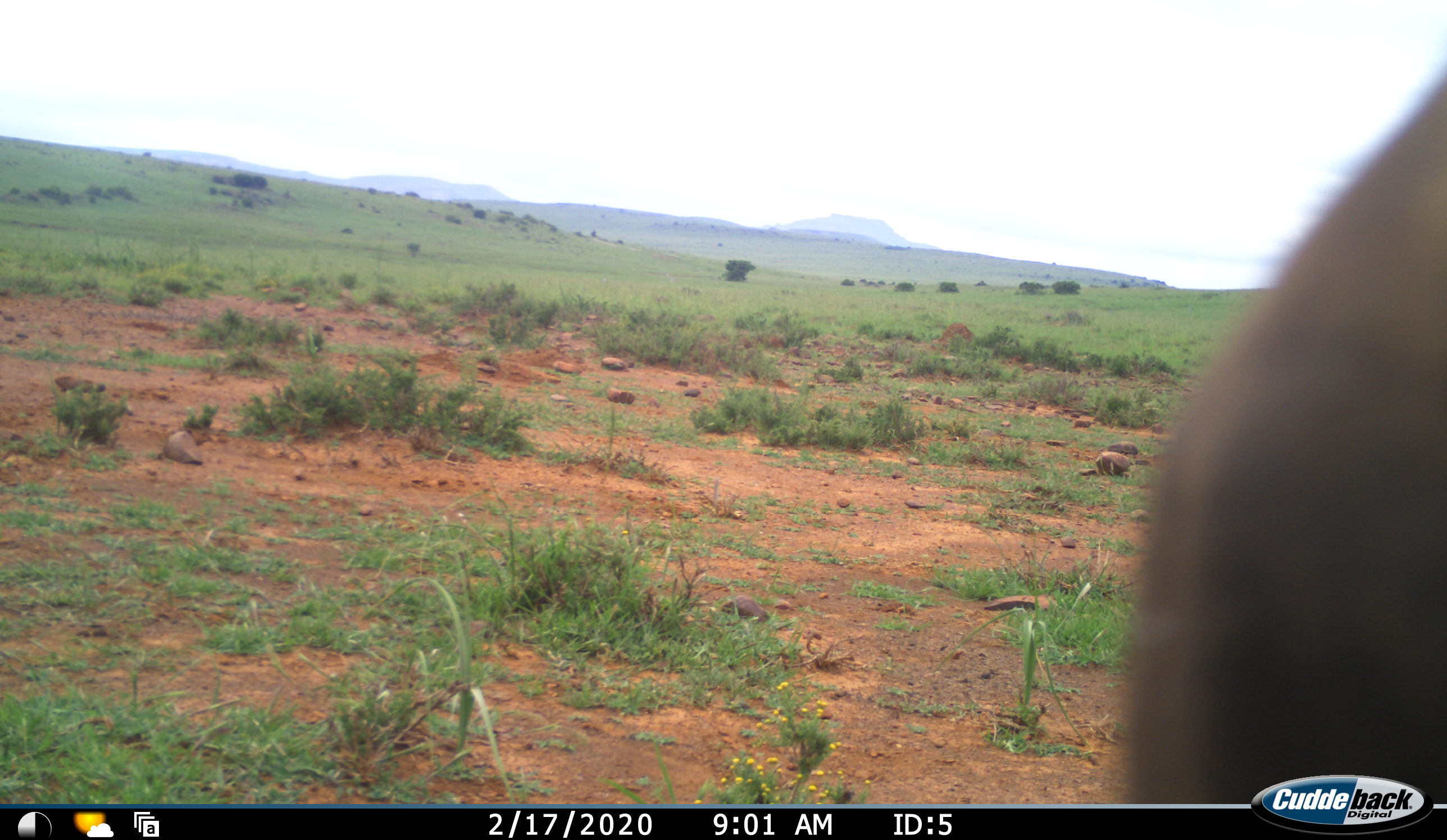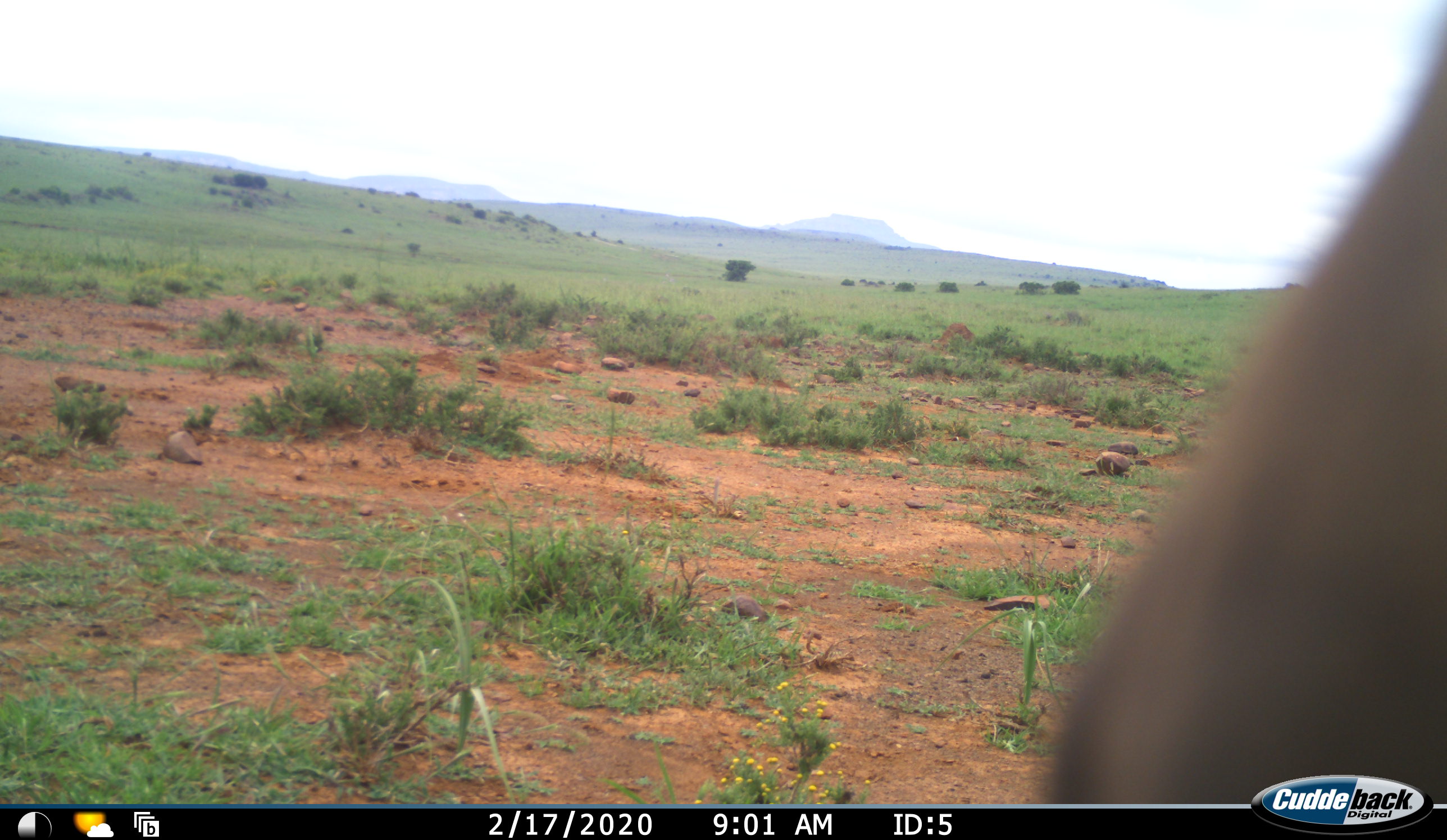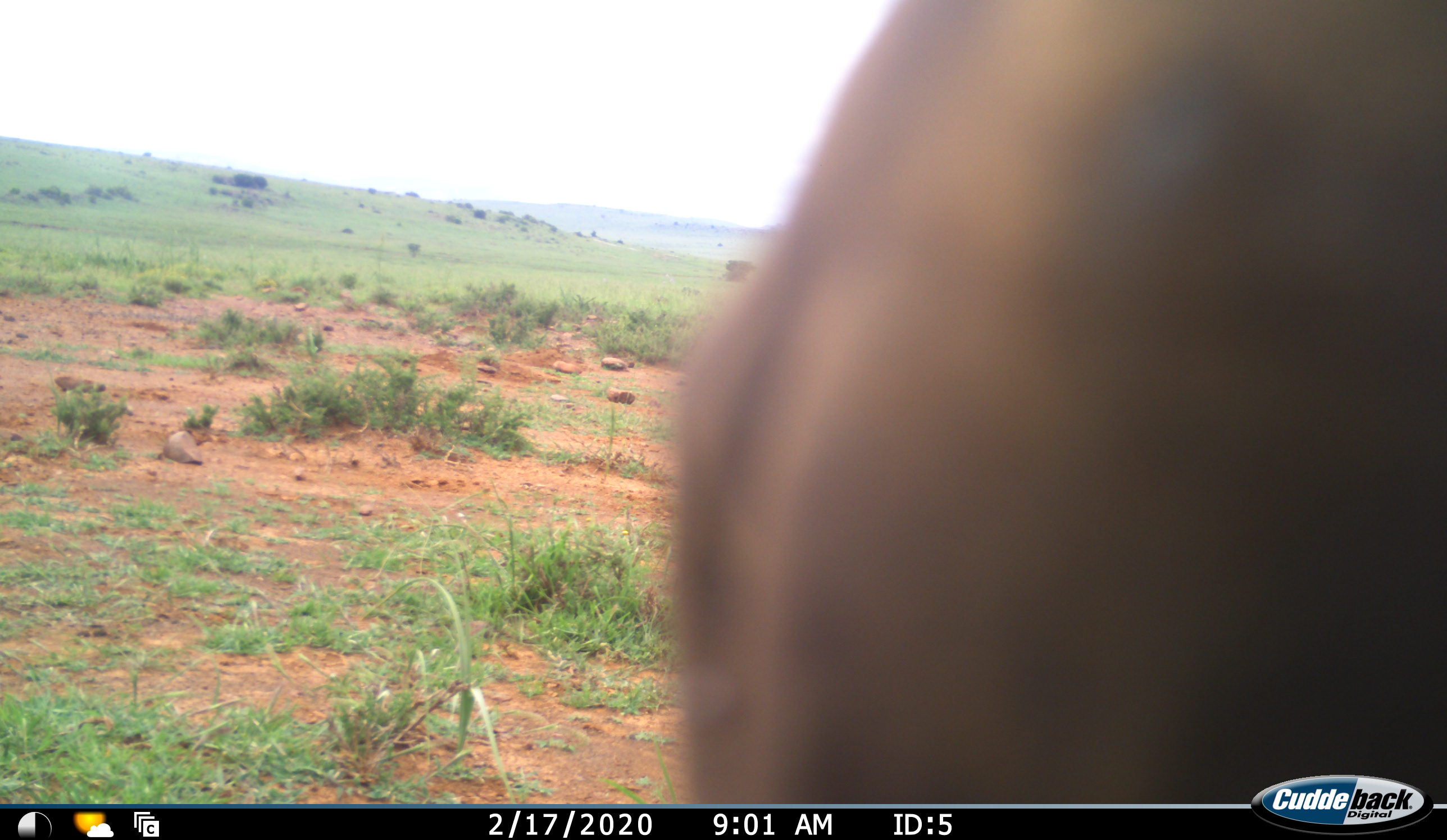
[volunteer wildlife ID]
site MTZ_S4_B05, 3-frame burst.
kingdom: Animalia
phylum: Chordata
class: Mammalia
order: Artiodactyla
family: Bovidae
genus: Damaliscus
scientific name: Damaliscus pygargus phillipsi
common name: blesbok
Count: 1.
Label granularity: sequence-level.